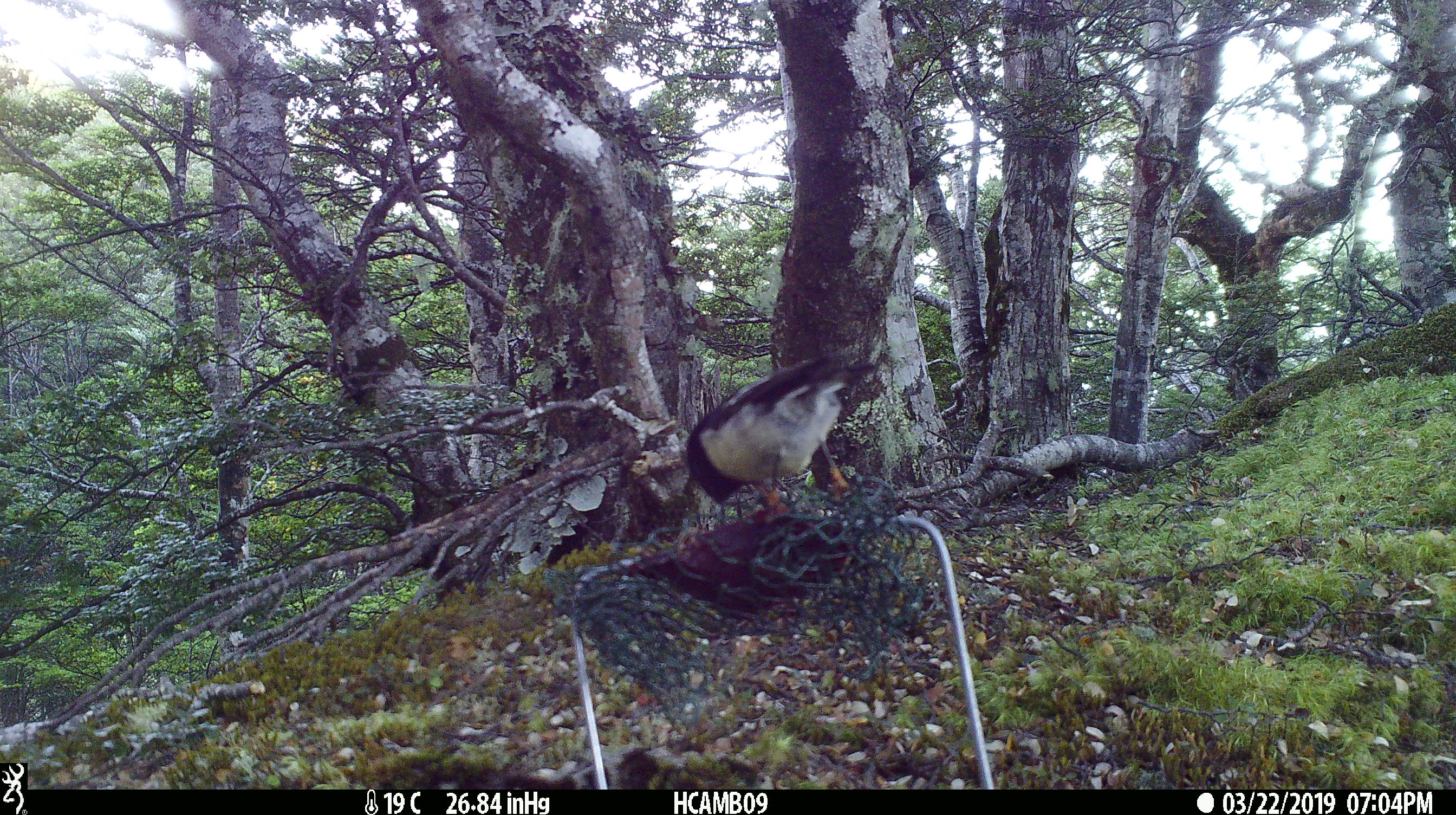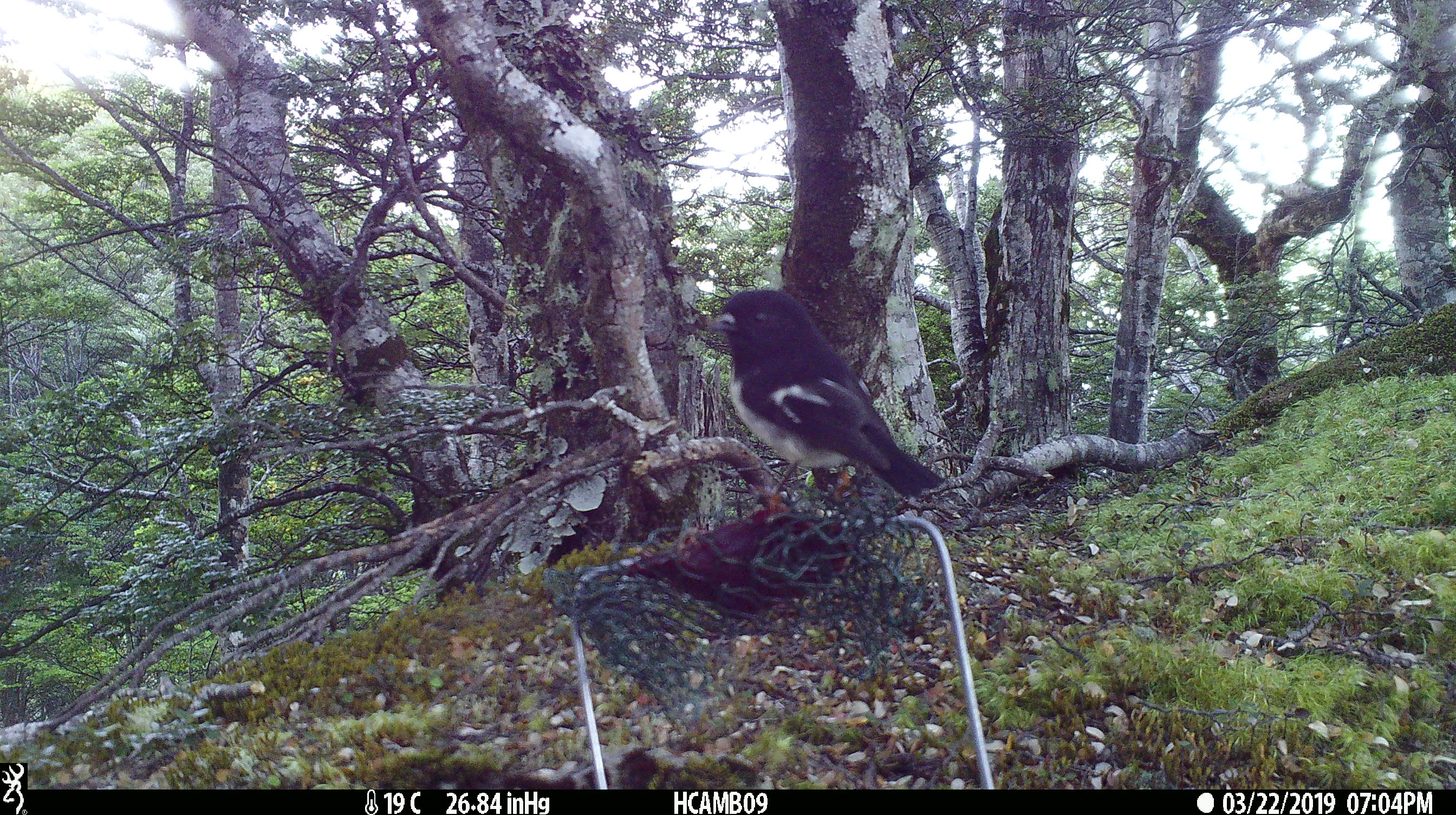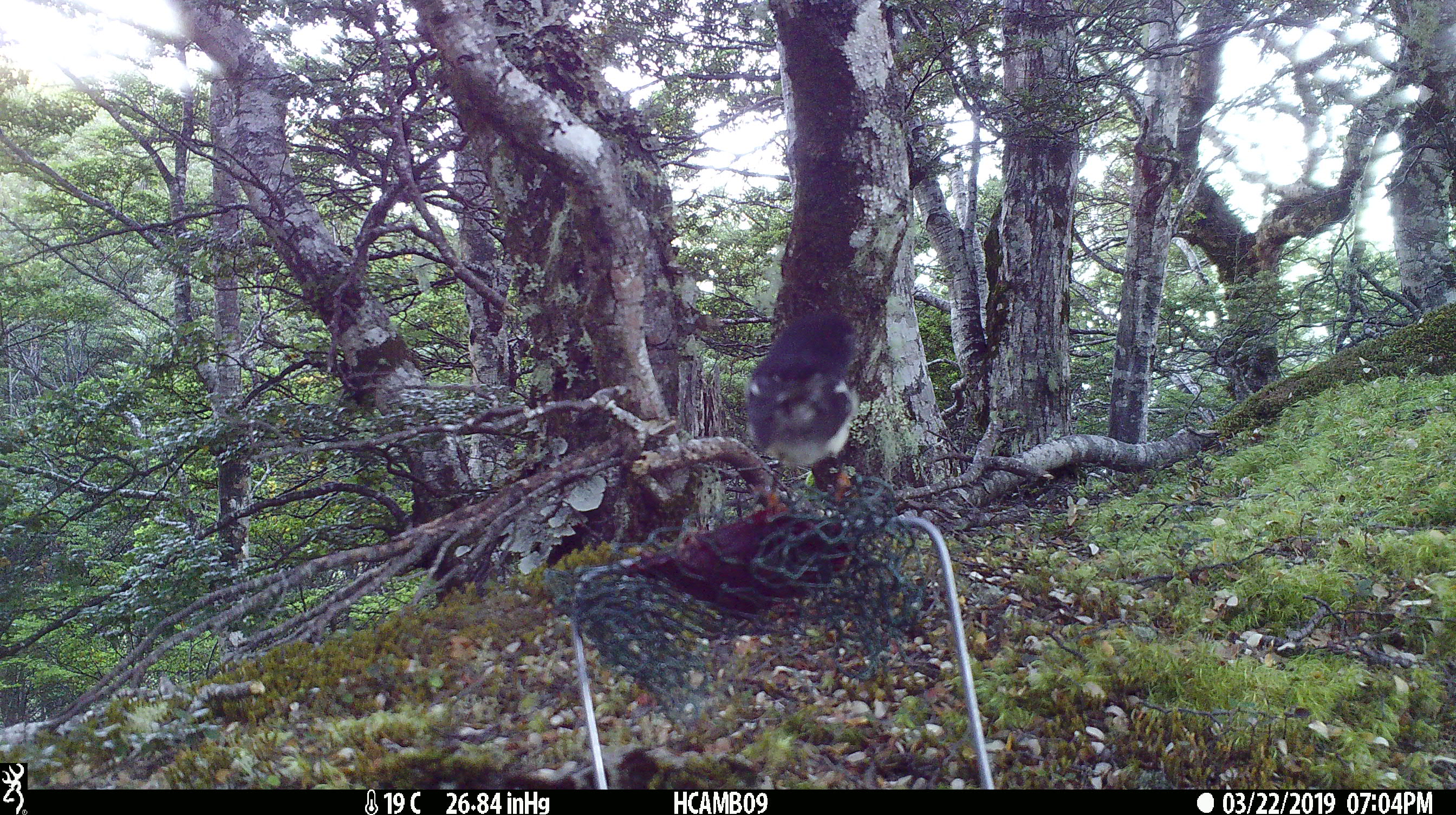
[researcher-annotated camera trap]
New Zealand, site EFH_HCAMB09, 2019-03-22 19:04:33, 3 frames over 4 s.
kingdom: Animalia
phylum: Chordata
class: Aves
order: Passeriformes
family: Petroicidae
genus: Petroica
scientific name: Petroica macrocephala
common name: tomtit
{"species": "tomtit (Petroica macrocephala)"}